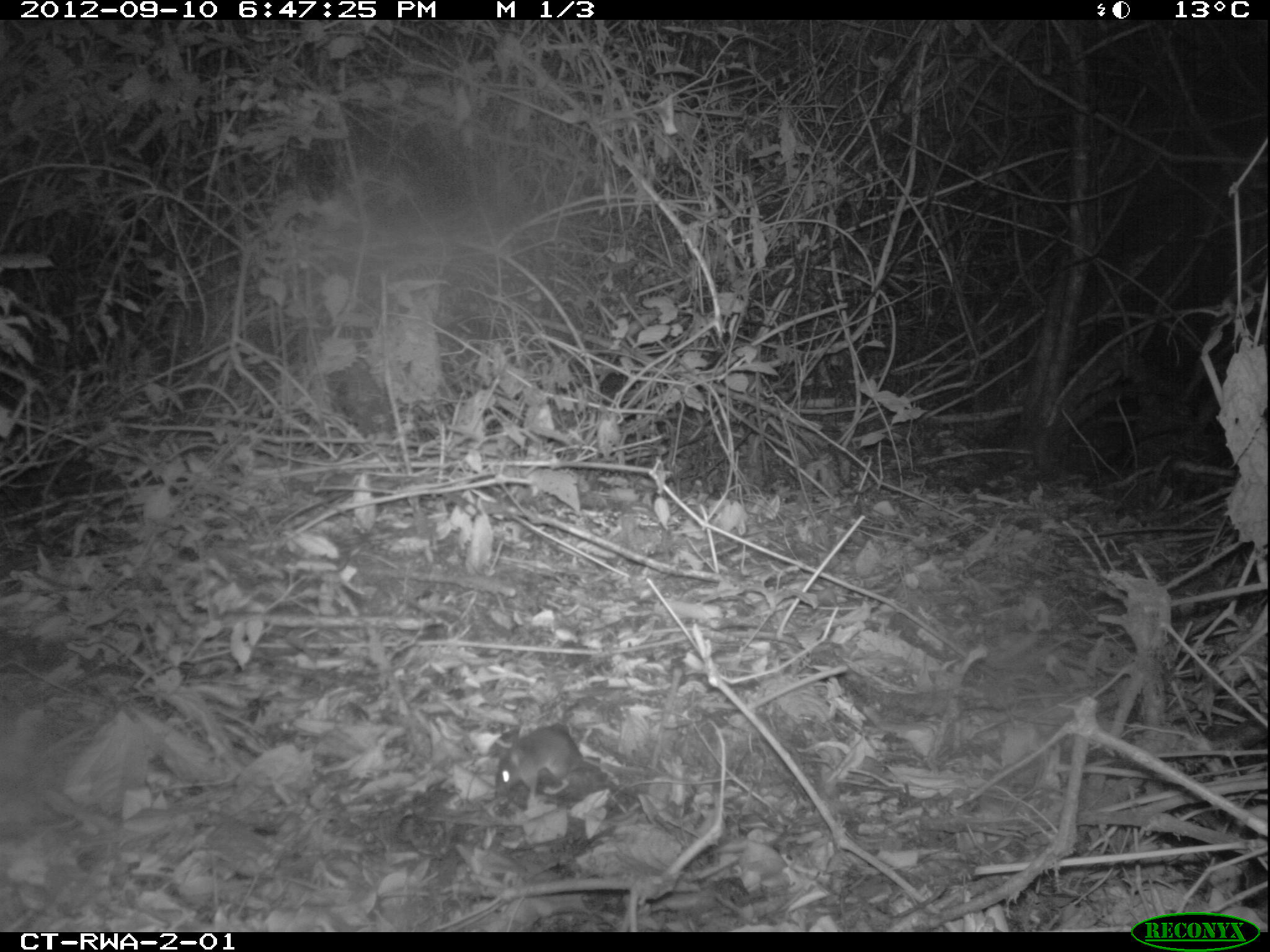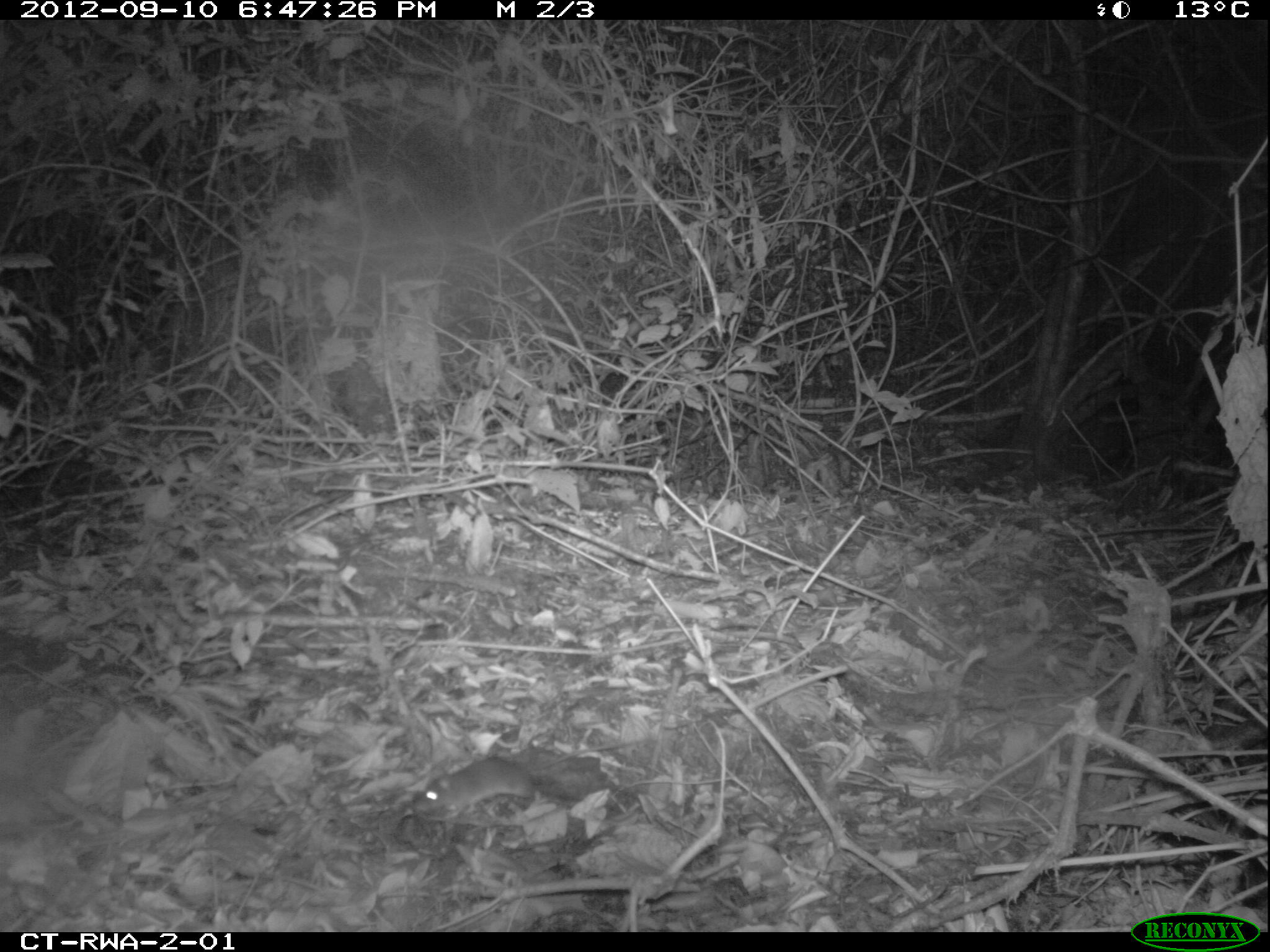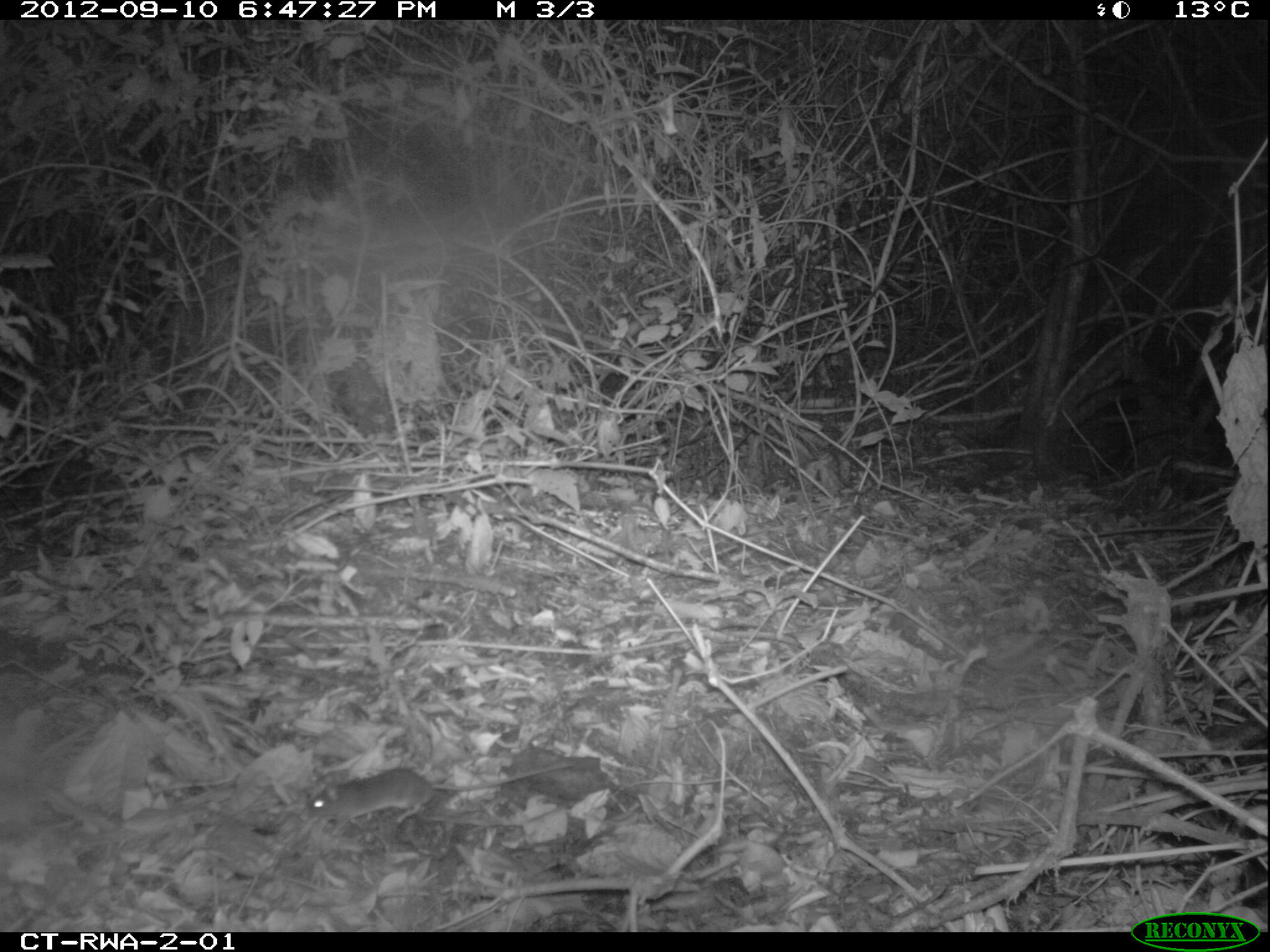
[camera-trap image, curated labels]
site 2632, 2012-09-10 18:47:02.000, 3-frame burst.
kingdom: Animalia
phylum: Chordata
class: Mammalia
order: Rodentia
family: Nesomyidae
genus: Cricetomys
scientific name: Cricetomys gambianus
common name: african giant pouched rat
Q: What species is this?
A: Cricetomys gambianus (african giant pouched rat).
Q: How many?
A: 1.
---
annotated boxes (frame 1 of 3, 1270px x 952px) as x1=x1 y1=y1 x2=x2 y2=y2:
cricetomys gambianus: x1=494 y1=723 x2=639 y2=800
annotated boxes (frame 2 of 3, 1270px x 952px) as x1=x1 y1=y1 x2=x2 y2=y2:
cricetomys gambianus: x1=412 y1=733 x2=656 y2=816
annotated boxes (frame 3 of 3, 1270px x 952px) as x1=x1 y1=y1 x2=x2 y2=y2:
cricetomys gambianus: x1=298 y1=759 x2=573 y2=835